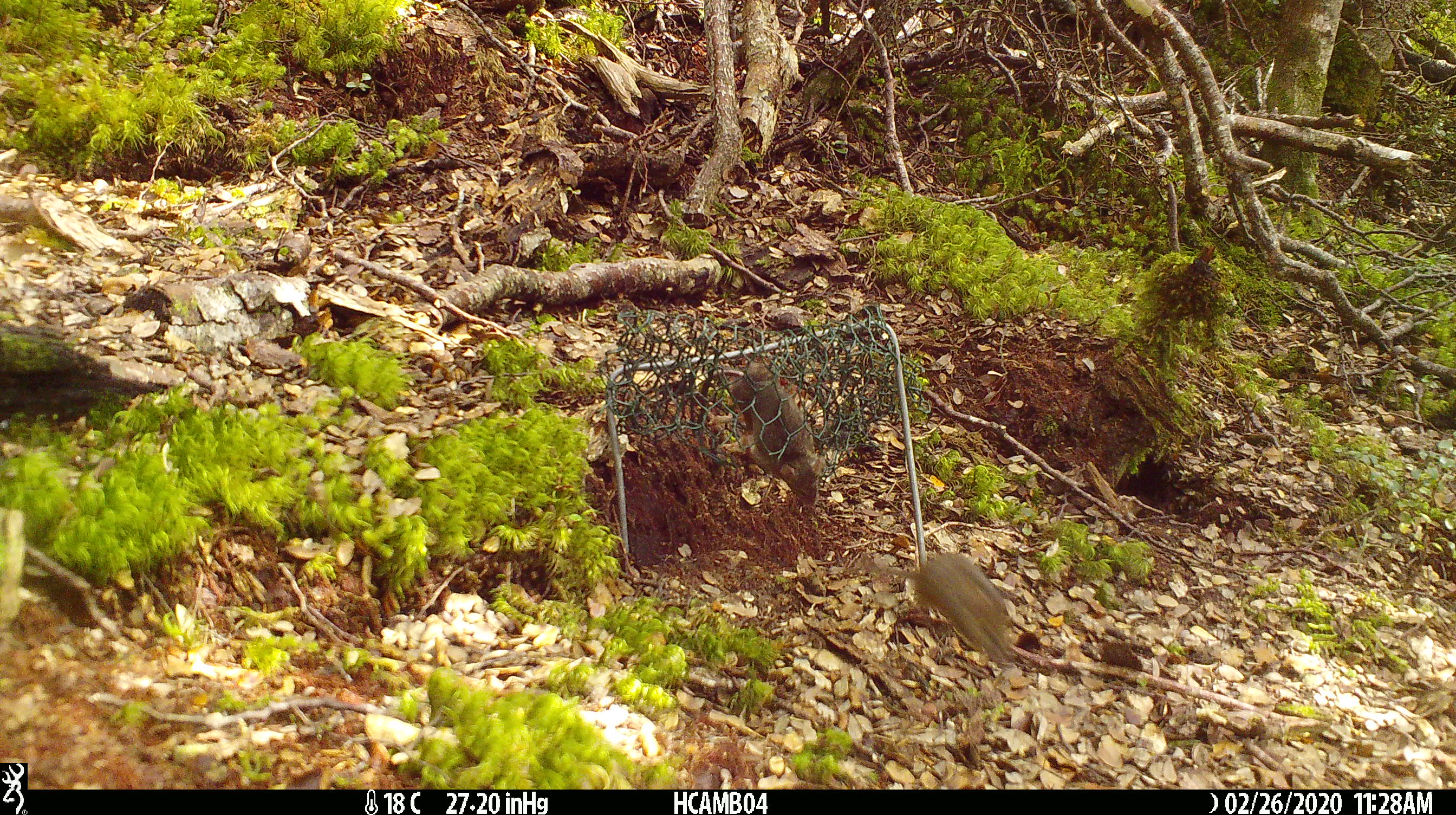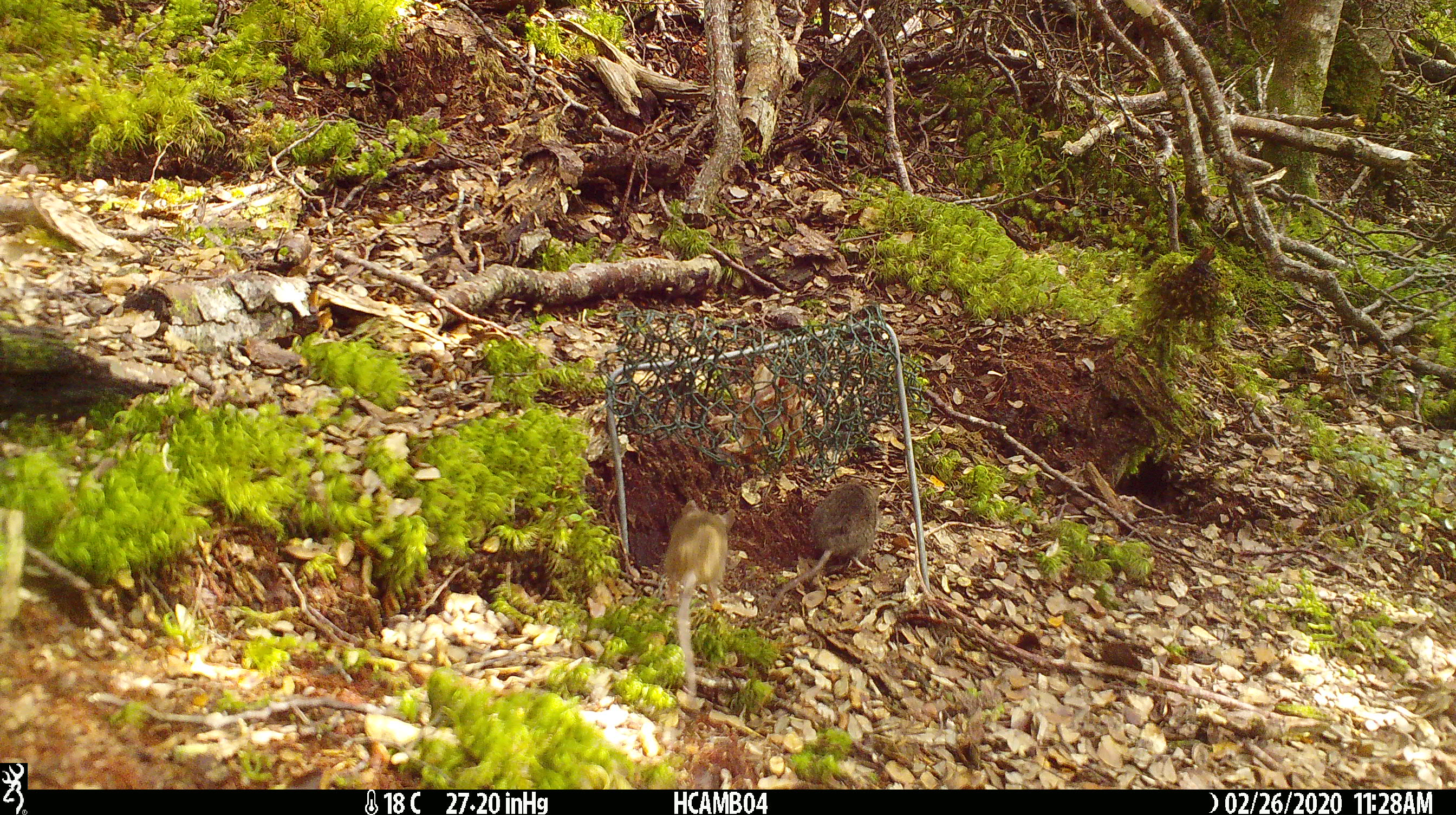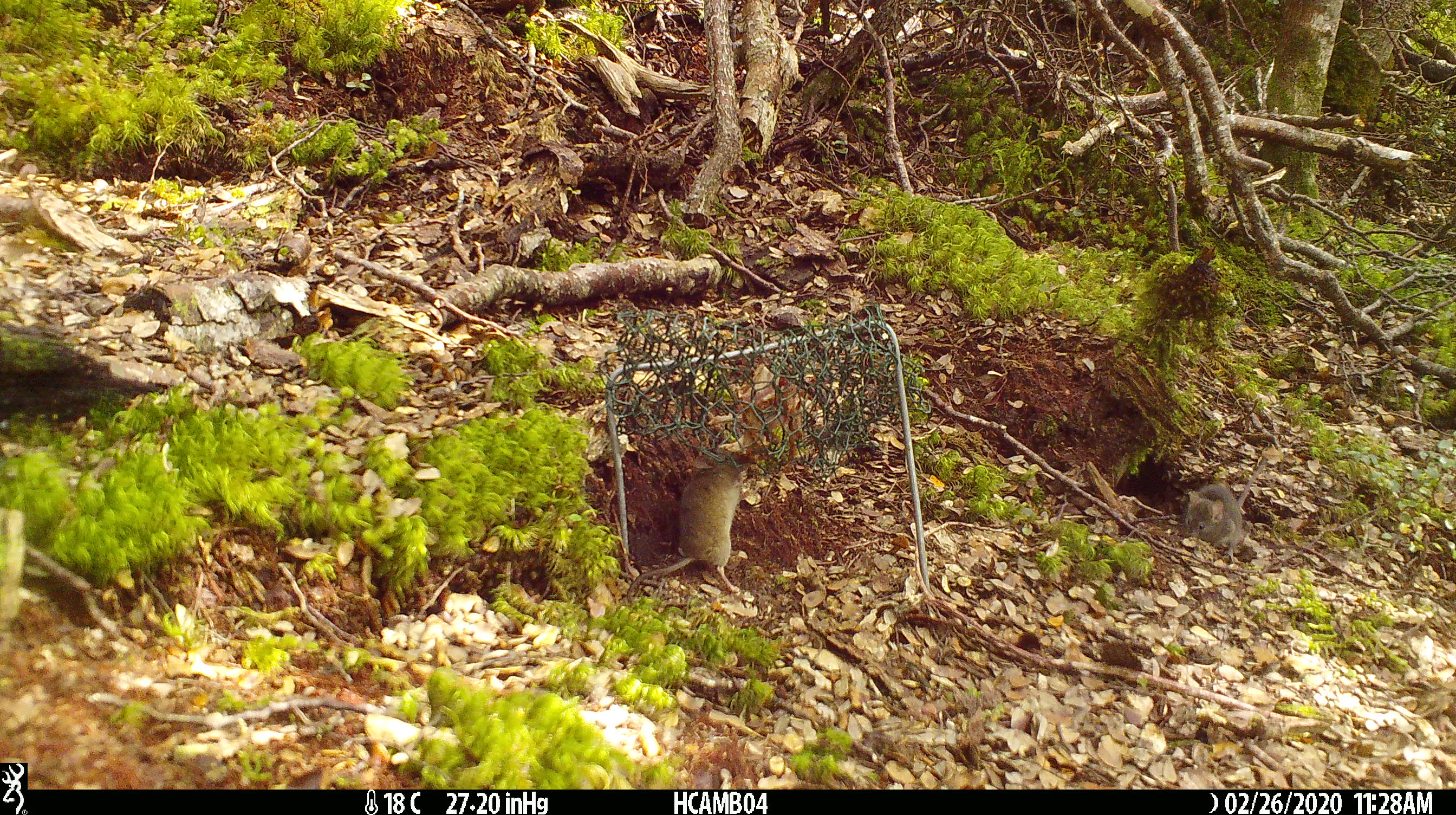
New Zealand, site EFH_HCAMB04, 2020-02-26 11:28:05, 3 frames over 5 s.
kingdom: Animalia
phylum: Chordata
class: Mammalia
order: Rodentia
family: Muridae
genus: Mus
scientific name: Mus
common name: mouse